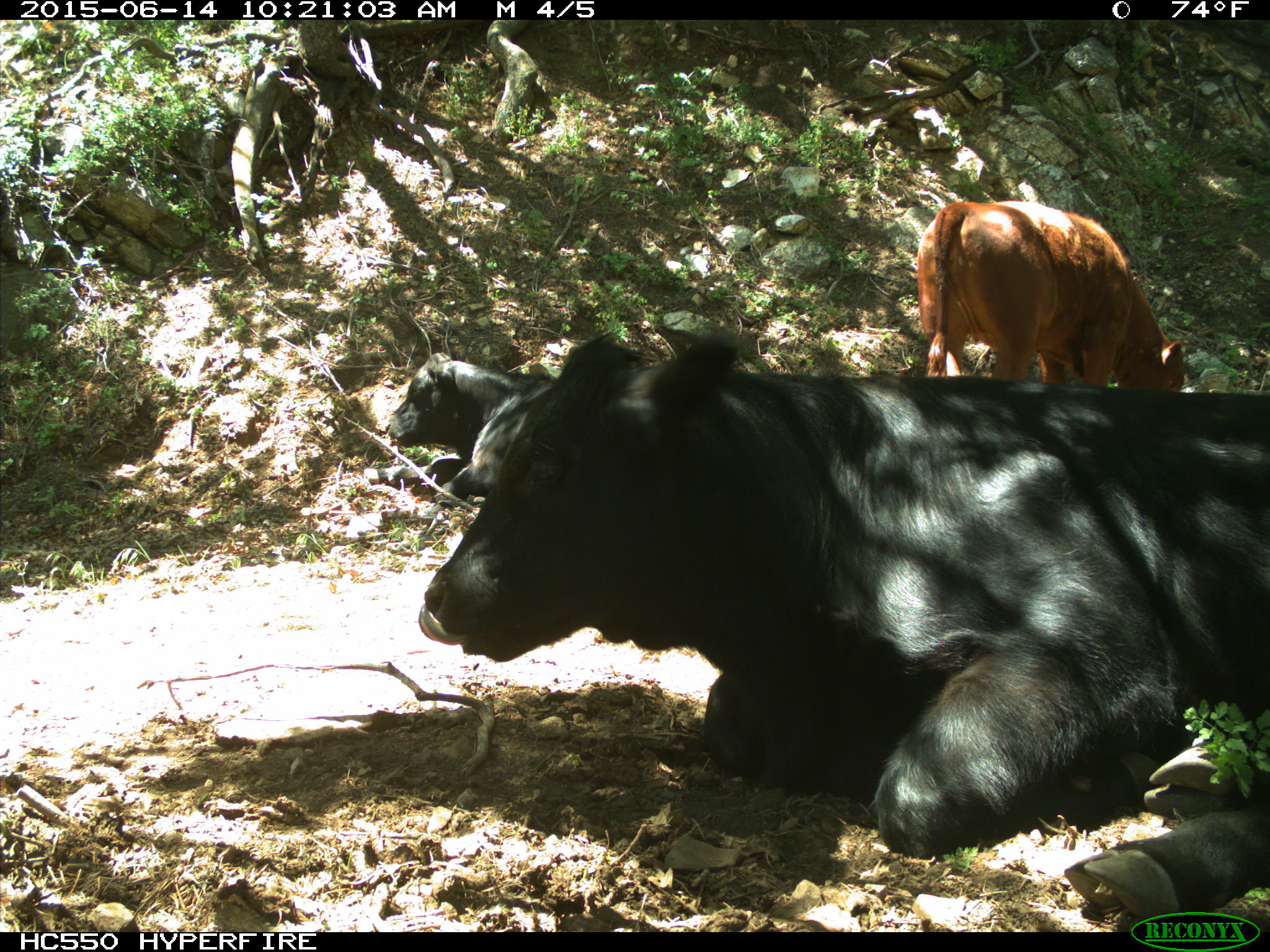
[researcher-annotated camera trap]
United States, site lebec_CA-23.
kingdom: Animalia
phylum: Chordata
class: Mammalia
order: Artiodactyla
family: Bovidae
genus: Bos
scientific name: Bos taurus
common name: domestic cow